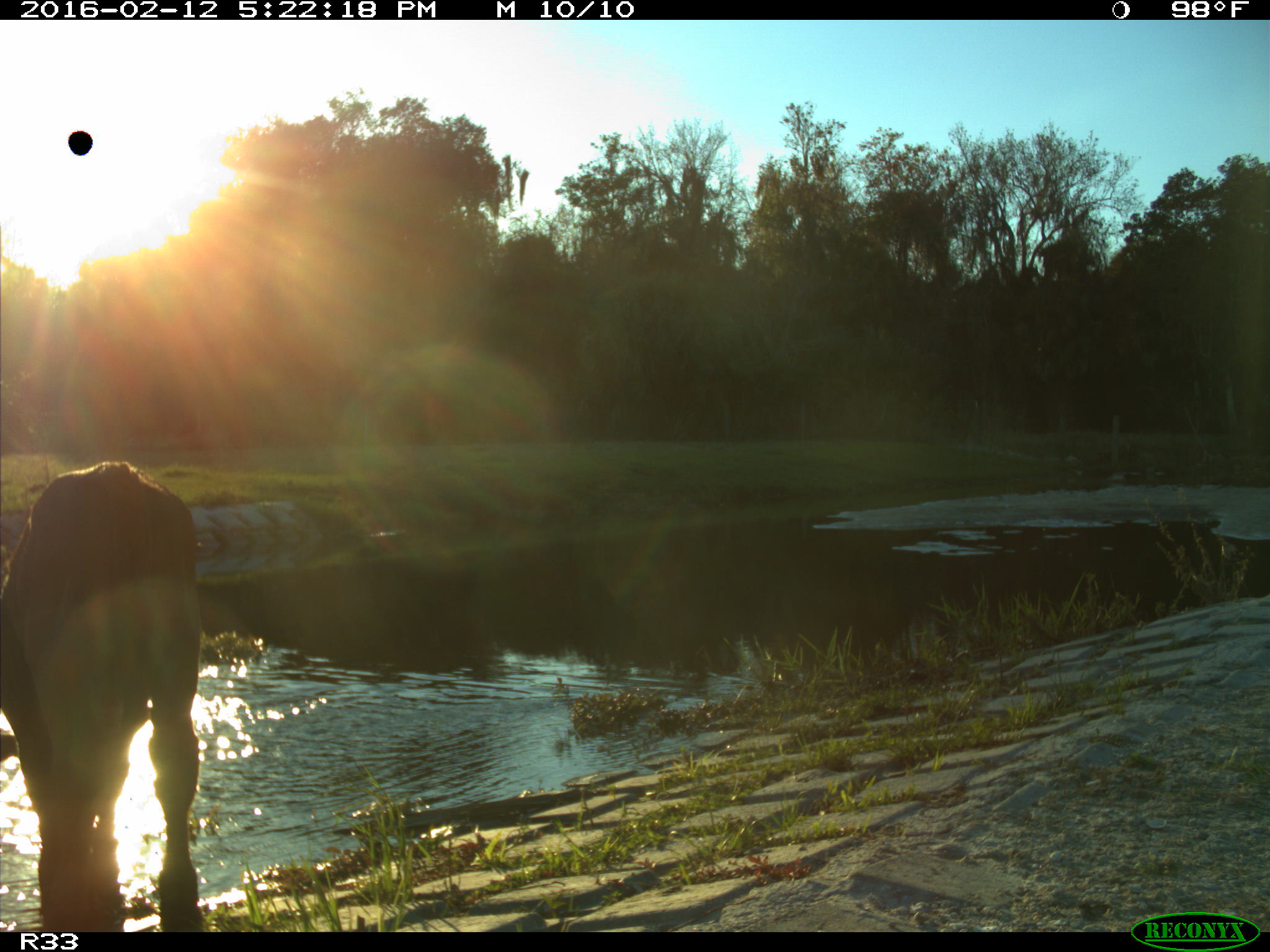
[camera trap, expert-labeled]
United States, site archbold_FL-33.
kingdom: Animalia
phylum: Chordata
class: Mammalia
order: Artiodactyla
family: Bovidae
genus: Bos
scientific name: Bos taurus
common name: domestic cow